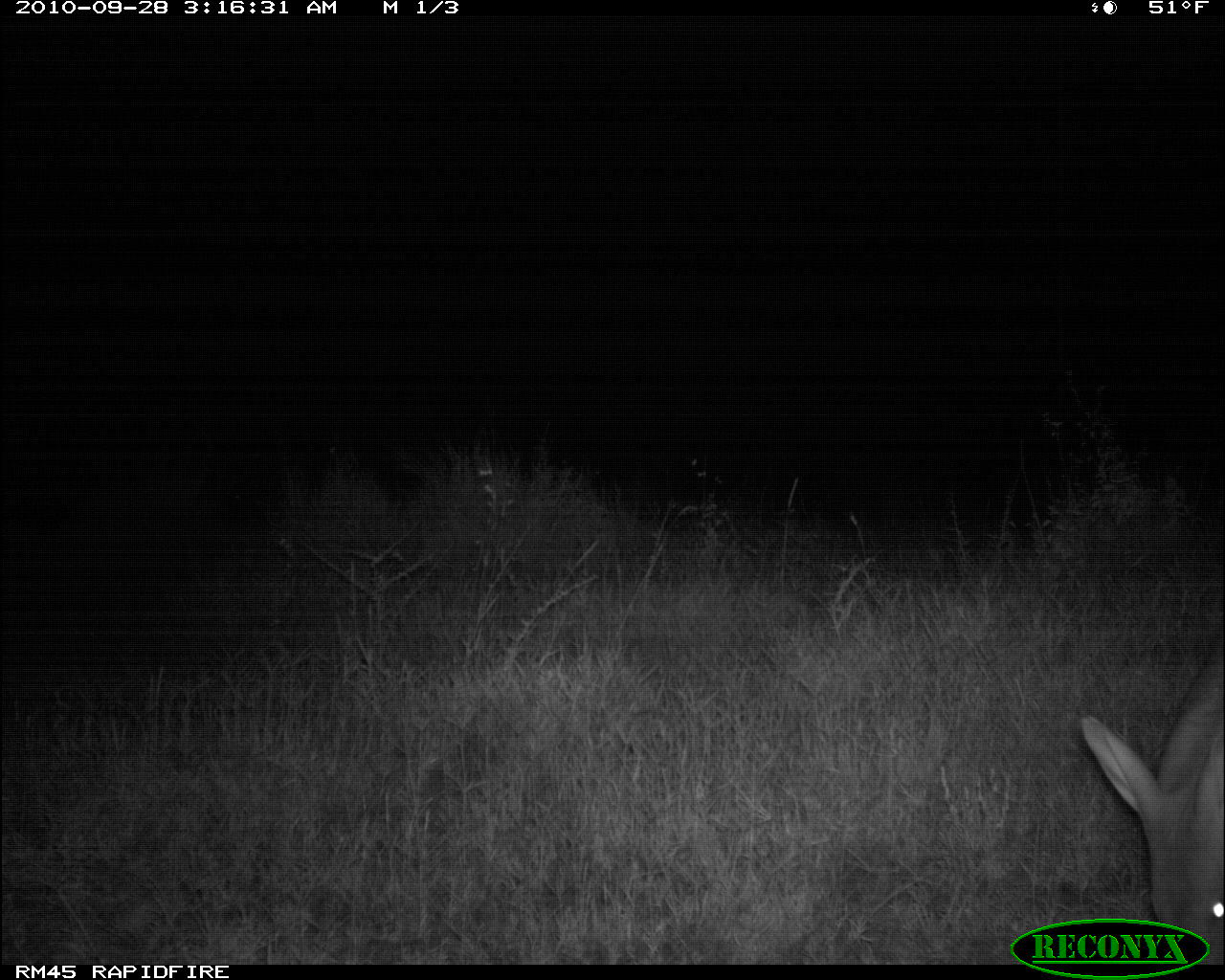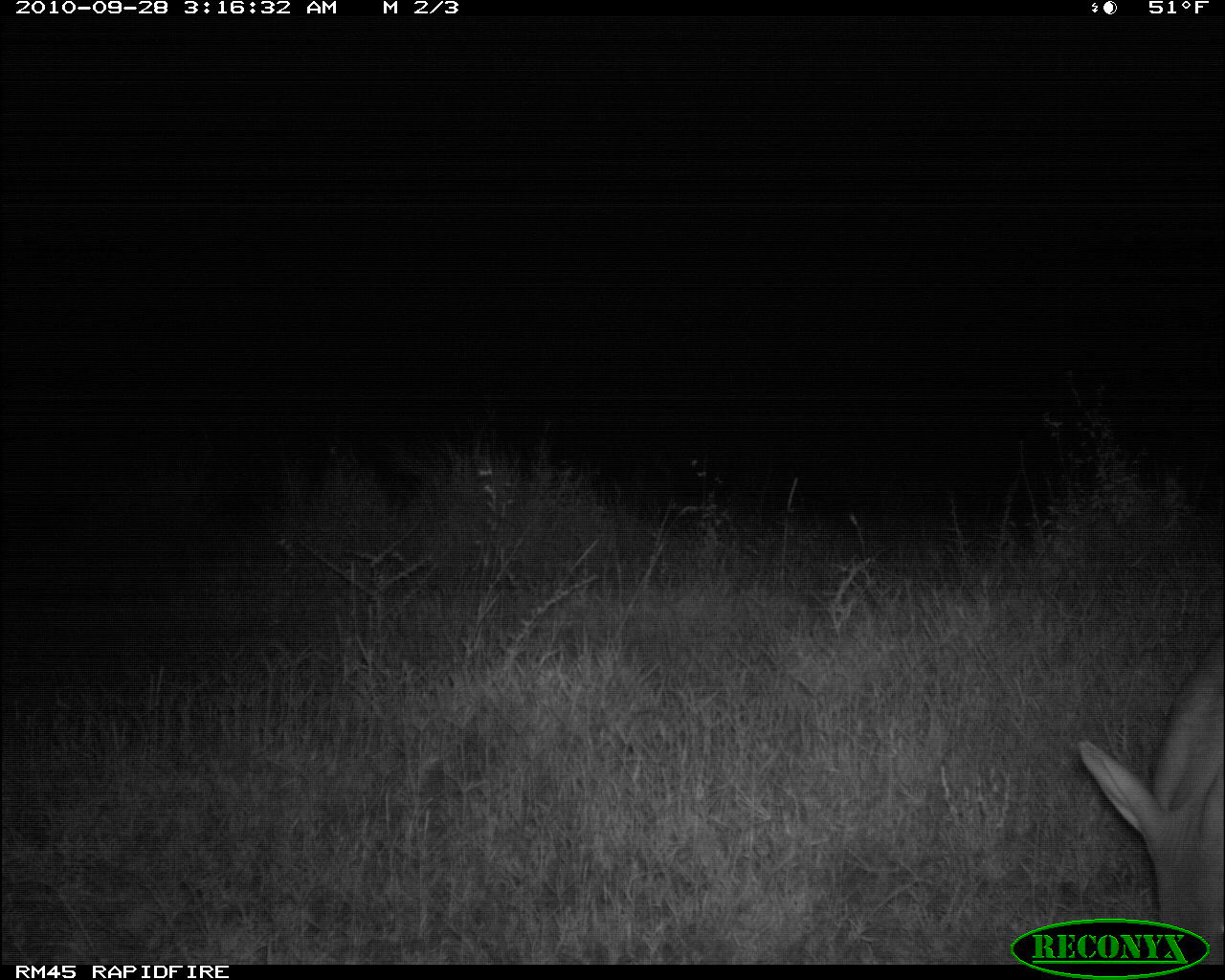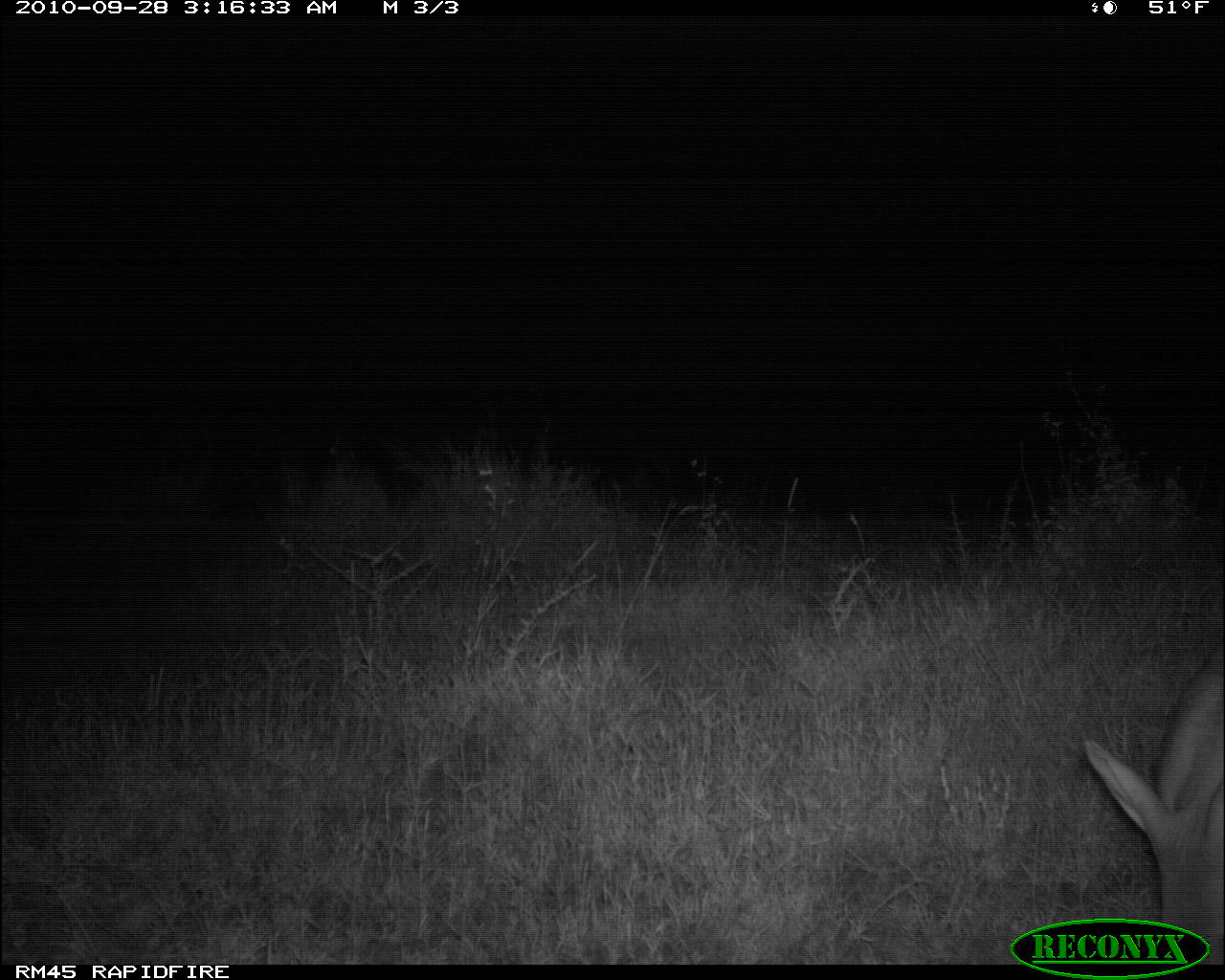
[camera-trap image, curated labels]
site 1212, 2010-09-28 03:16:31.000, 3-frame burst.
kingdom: Animalia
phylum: Chordata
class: Mammalia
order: Tubulidentata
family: Orycteropodidae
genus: Orycteropus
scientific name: Orycteropus afer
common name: aardvark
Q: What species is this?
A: Orycteropus afer (aardvark).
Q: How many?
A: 1.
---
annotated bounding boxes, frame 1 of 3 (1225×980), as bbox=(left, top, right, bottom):
orycteropus afer: bbox=(1077, 637, 1225, 963)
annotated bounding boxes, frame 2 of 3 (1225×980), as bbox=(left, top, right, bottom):
orycteropus afer: bbox=(1077, 630, 1223, 963)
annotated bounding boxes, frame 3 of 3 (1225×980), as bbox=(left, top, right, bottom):
orycteropus afer: bbox=(1086, 650, 1225, 963)